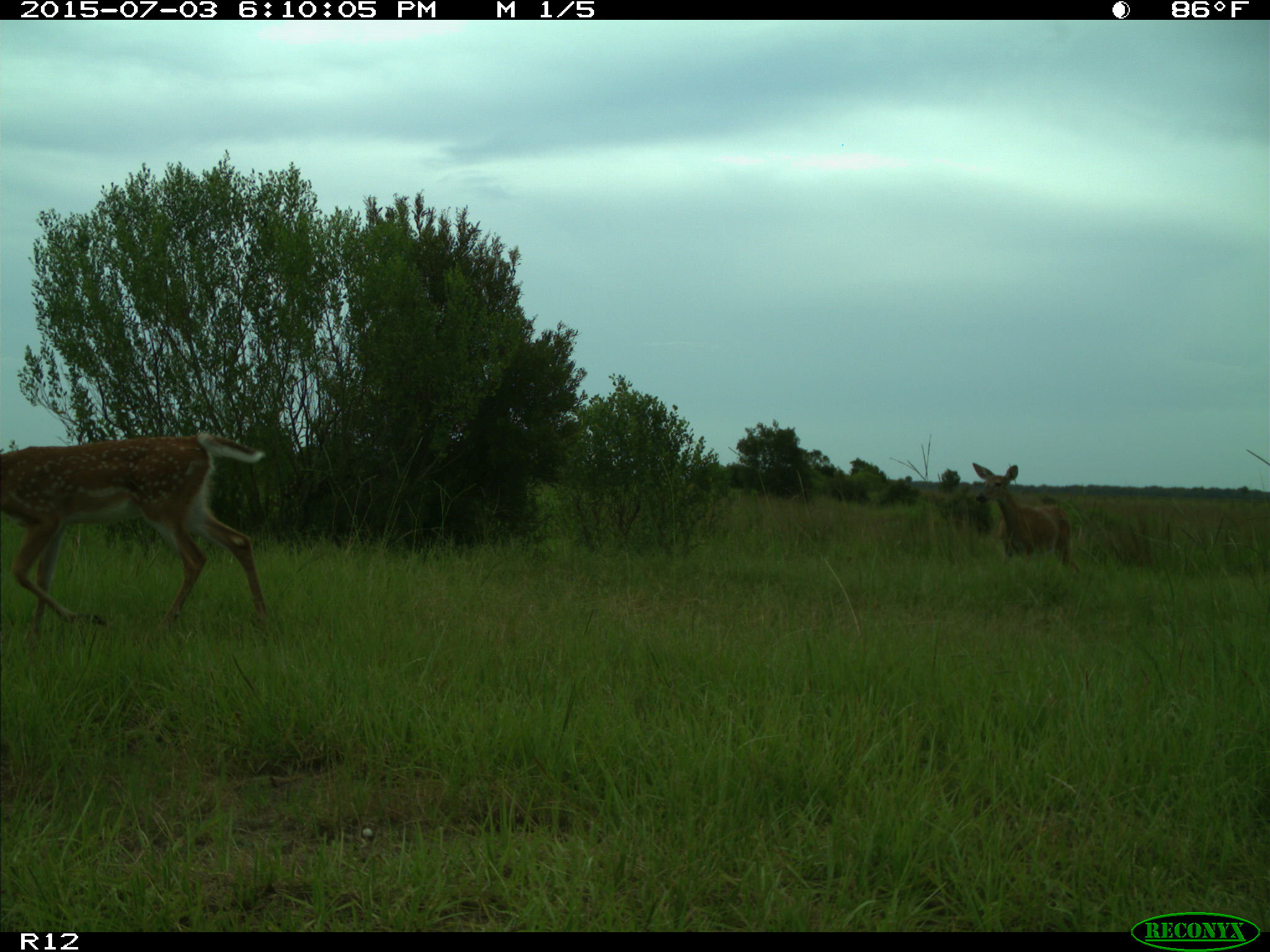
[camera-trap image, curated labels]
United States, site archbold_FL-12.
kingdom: Animalia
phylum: Chordata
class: Mammalia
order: Artiodactyla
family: Cervidae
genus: Odocoileus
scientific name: Odocoileus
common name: deer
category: unidentified deer